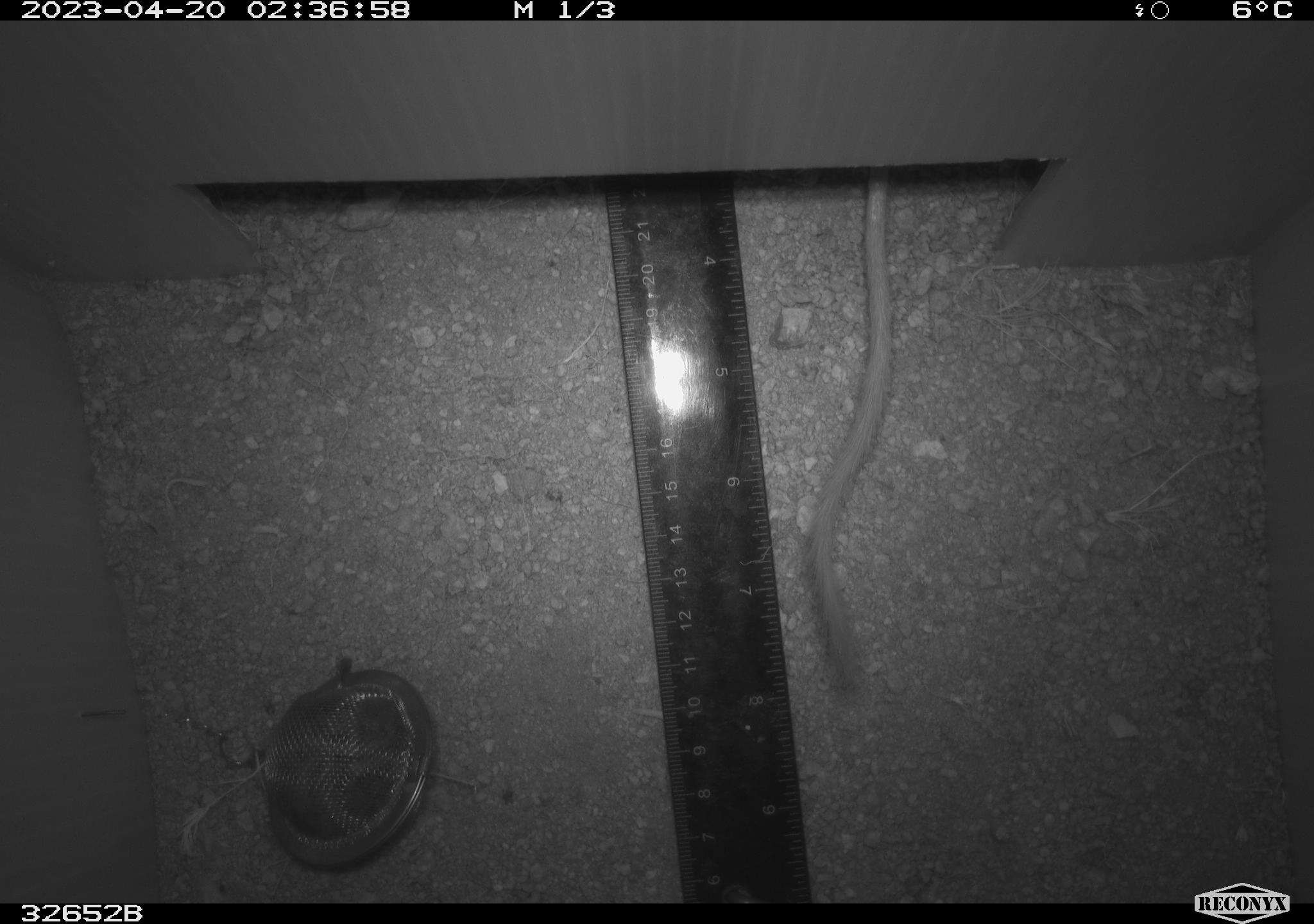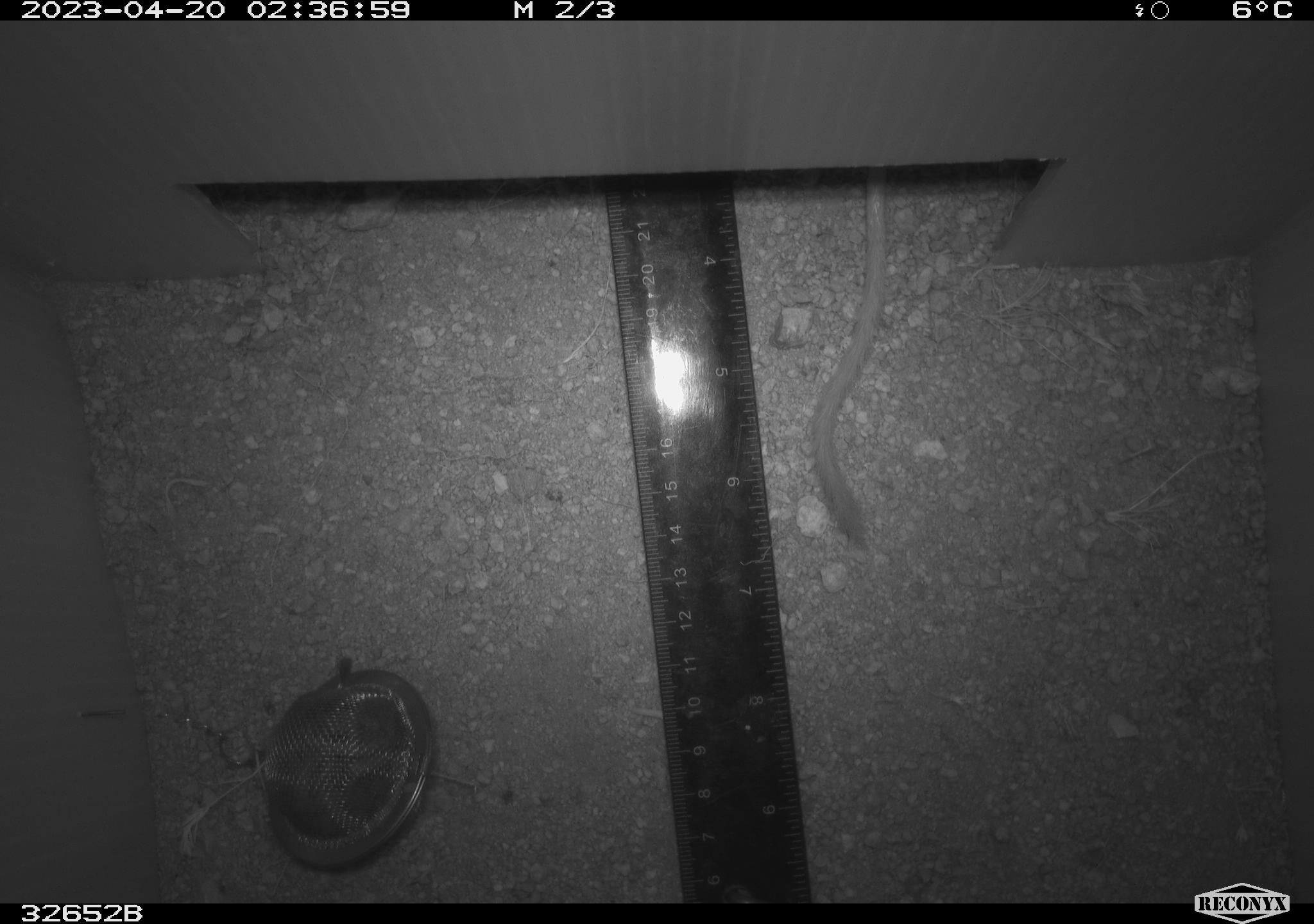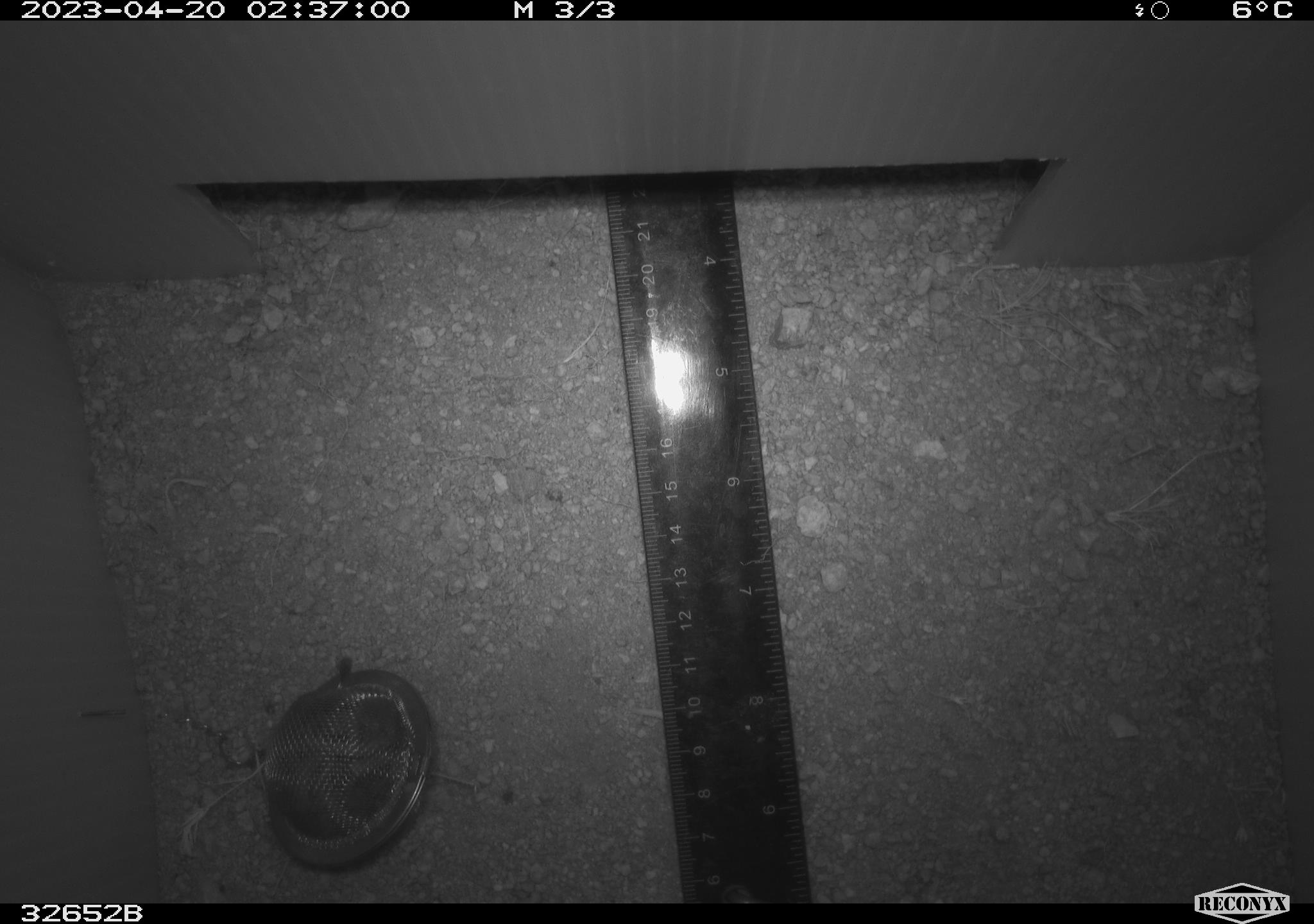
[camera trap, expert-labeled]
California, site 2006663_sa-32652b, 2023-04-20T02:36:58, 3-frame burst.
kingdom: Animalia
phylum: Chordata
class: Mammalia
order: Rodentia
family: Heteromyidae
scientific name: Heteromyidae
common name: kangaroo rats and pocket mice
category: heteromyidae family